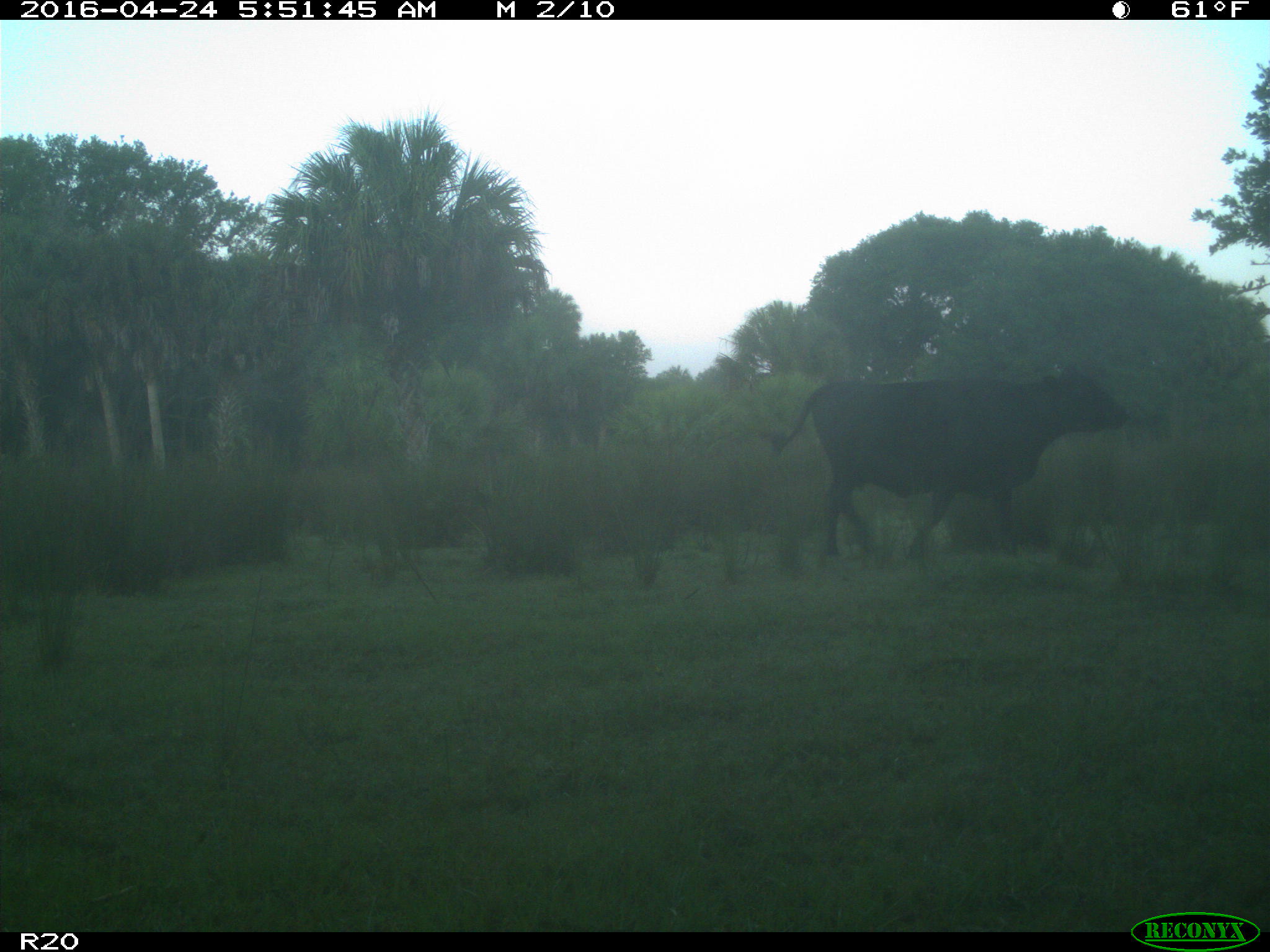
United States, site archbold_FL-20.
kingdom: Animalia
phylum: Chordata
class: Mammalia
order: Artiodactyla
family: Bovidae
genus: Bos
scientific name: Bos taurus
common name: domestic cow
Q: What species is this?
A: Bos taurus (domestic cow).